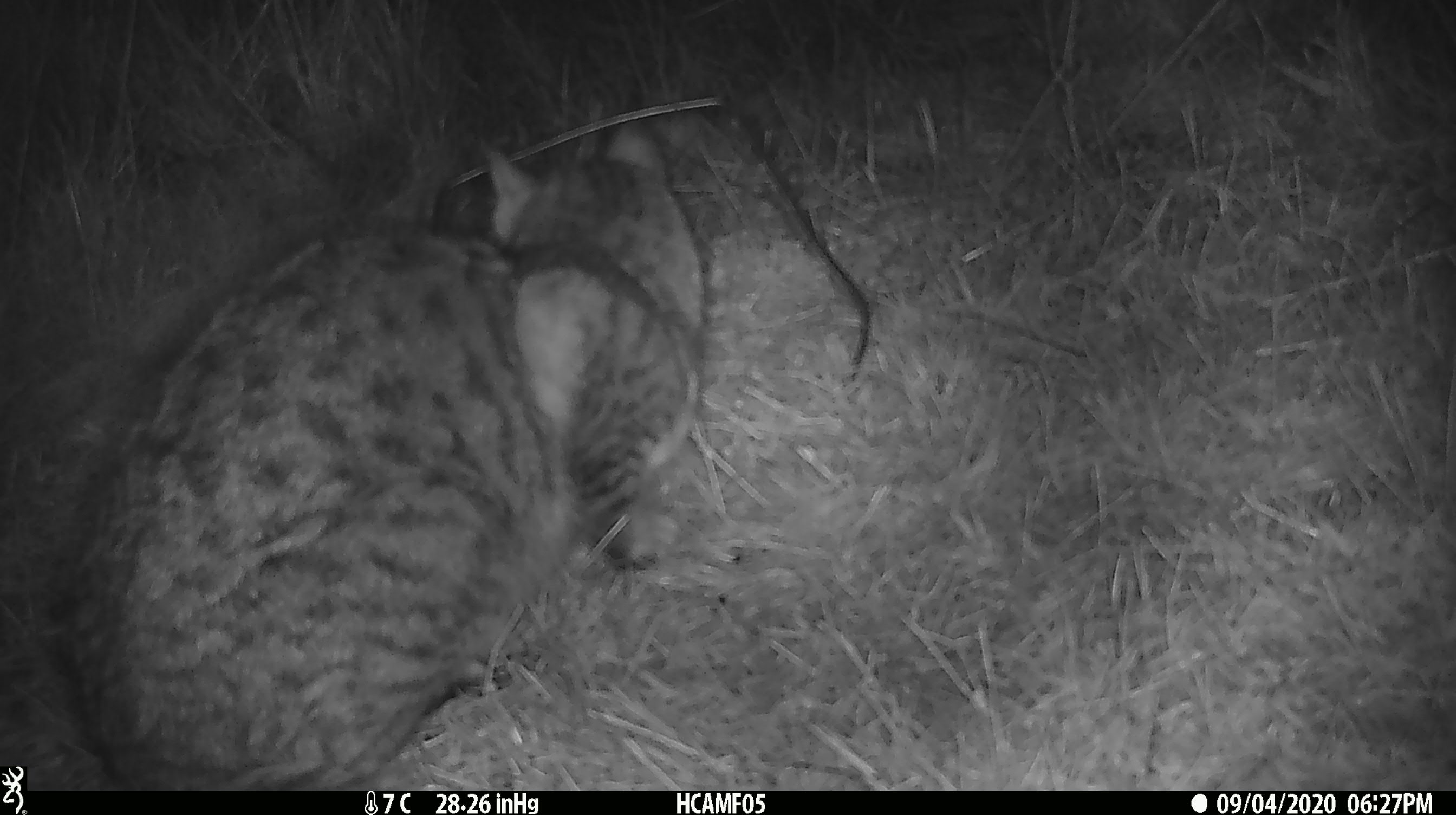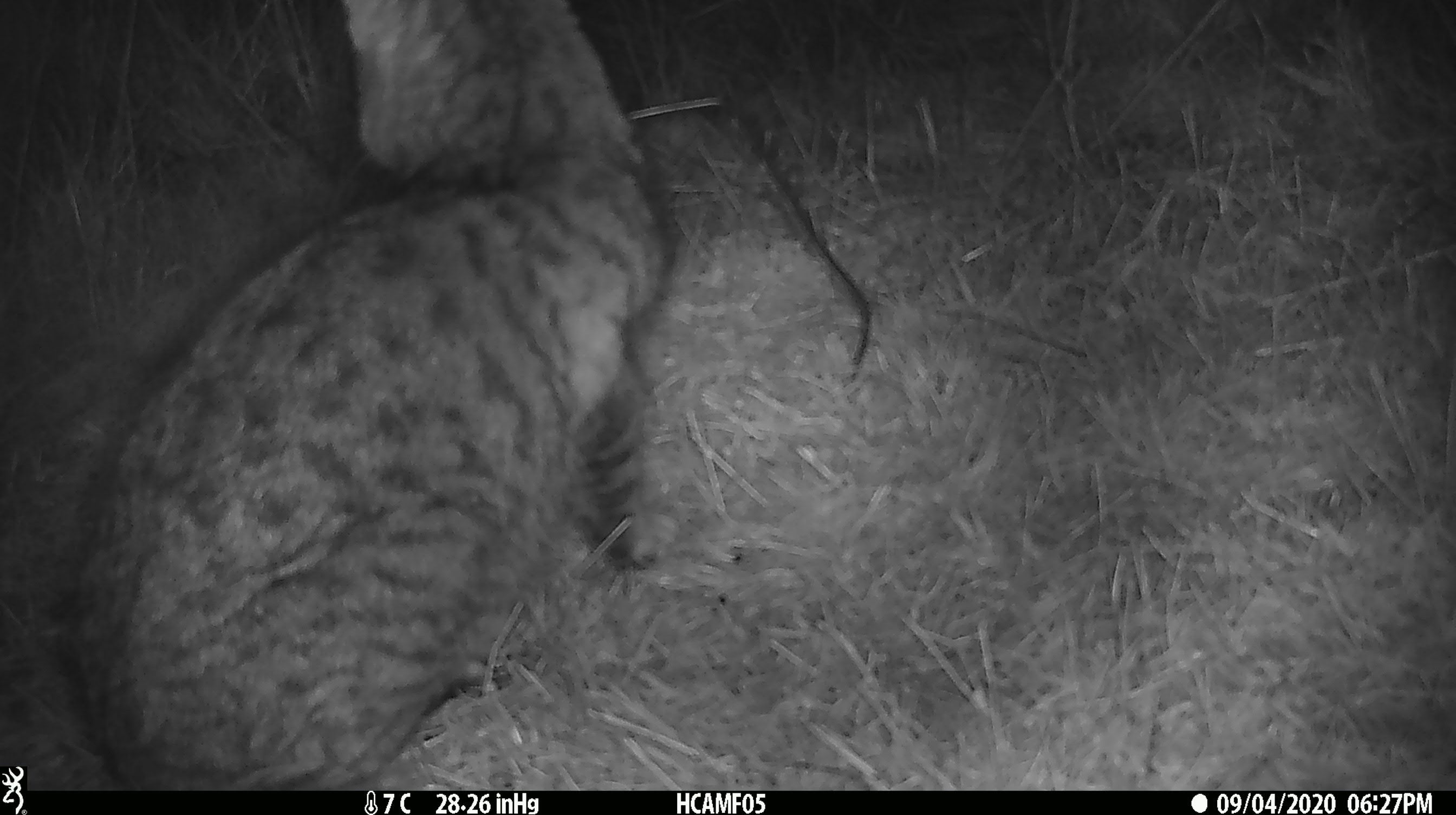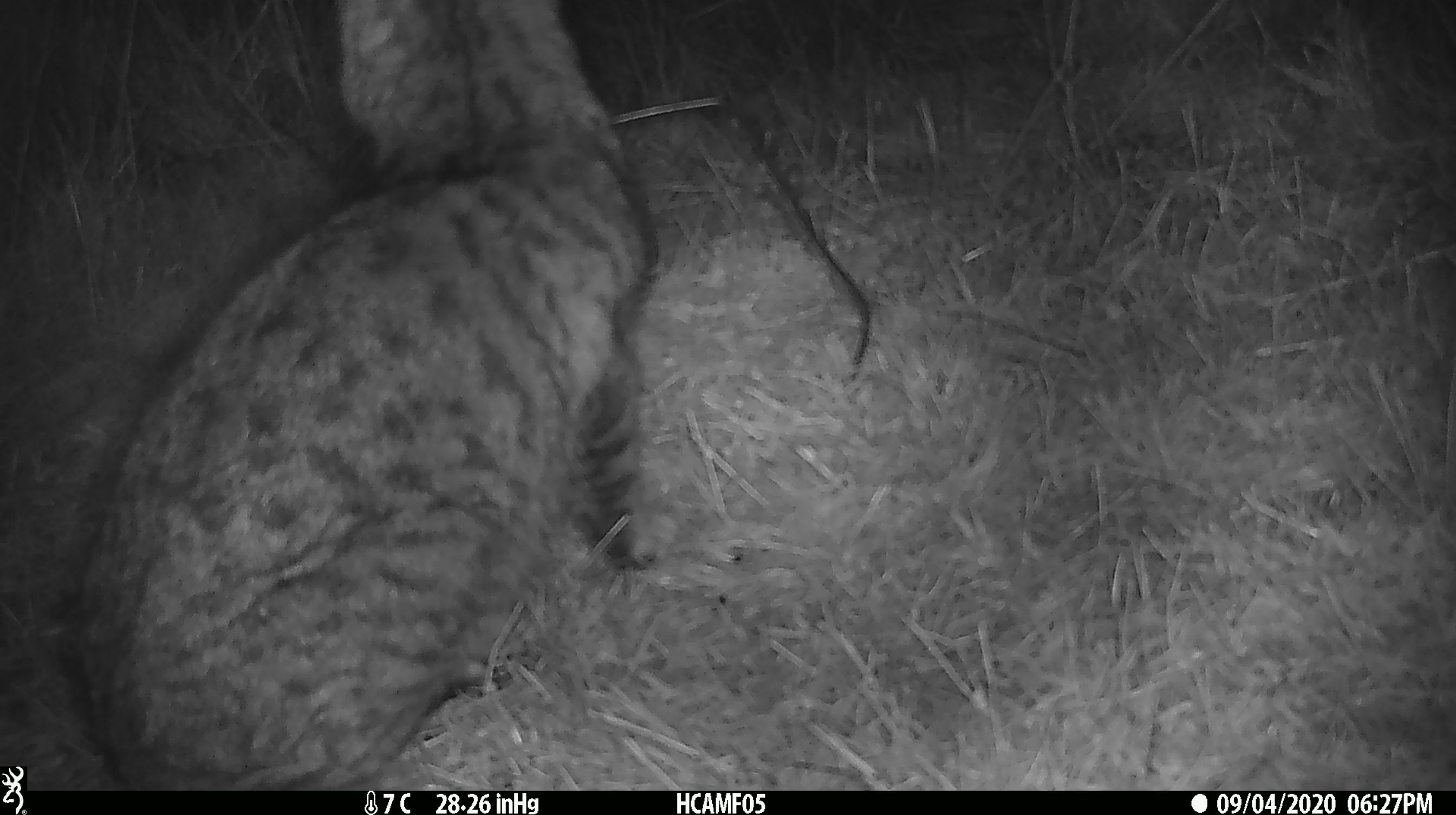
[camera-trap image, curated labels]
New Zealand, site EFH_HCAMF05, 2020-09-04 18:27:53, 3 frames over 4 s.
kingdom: Animalia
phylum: Chordata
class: Mammalia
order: Carnivora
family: Felidae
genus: Felis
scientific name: Felis catus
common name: domestic cat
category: cat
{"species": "cat (domestic cat) (Felis catus)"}